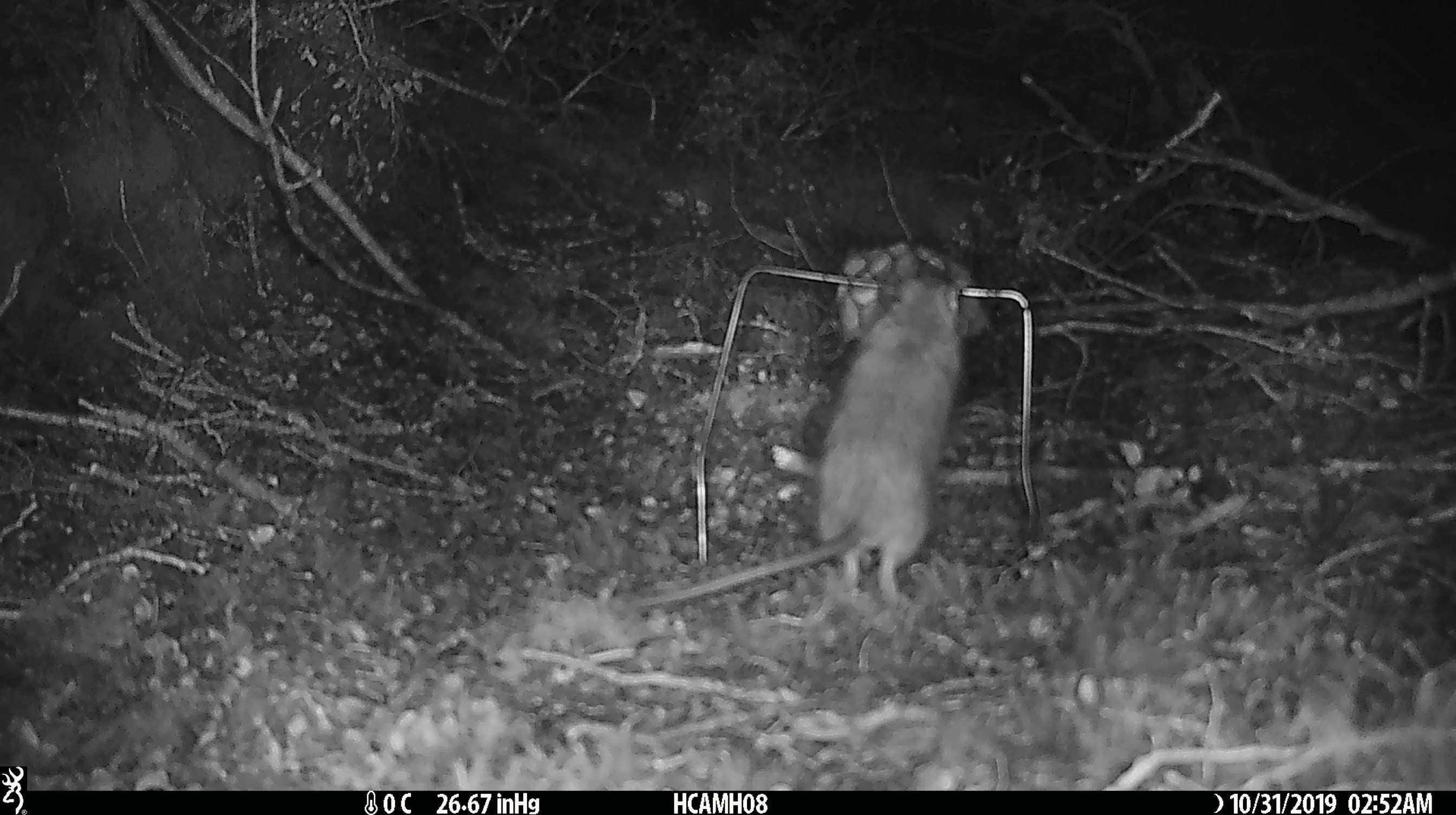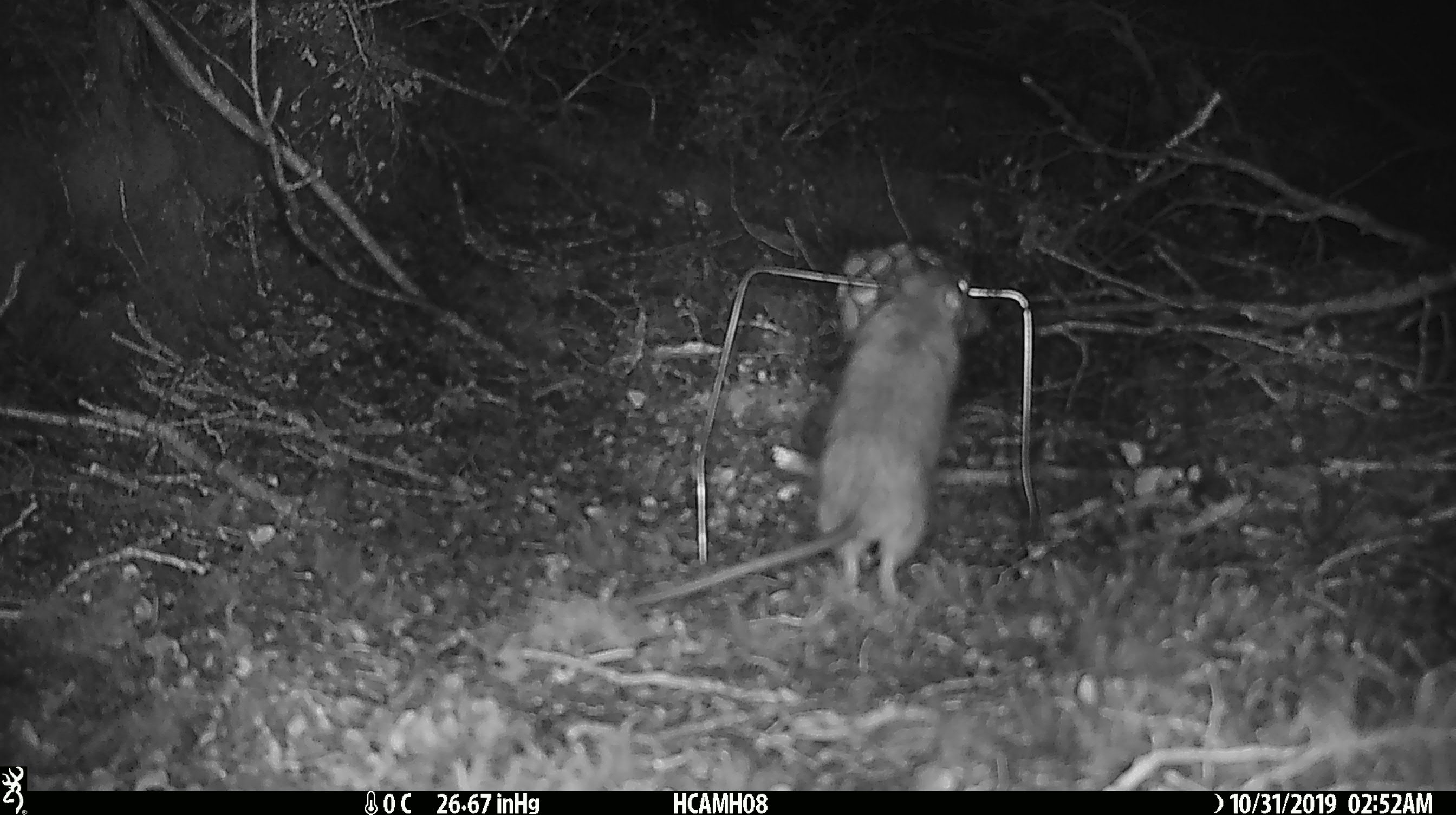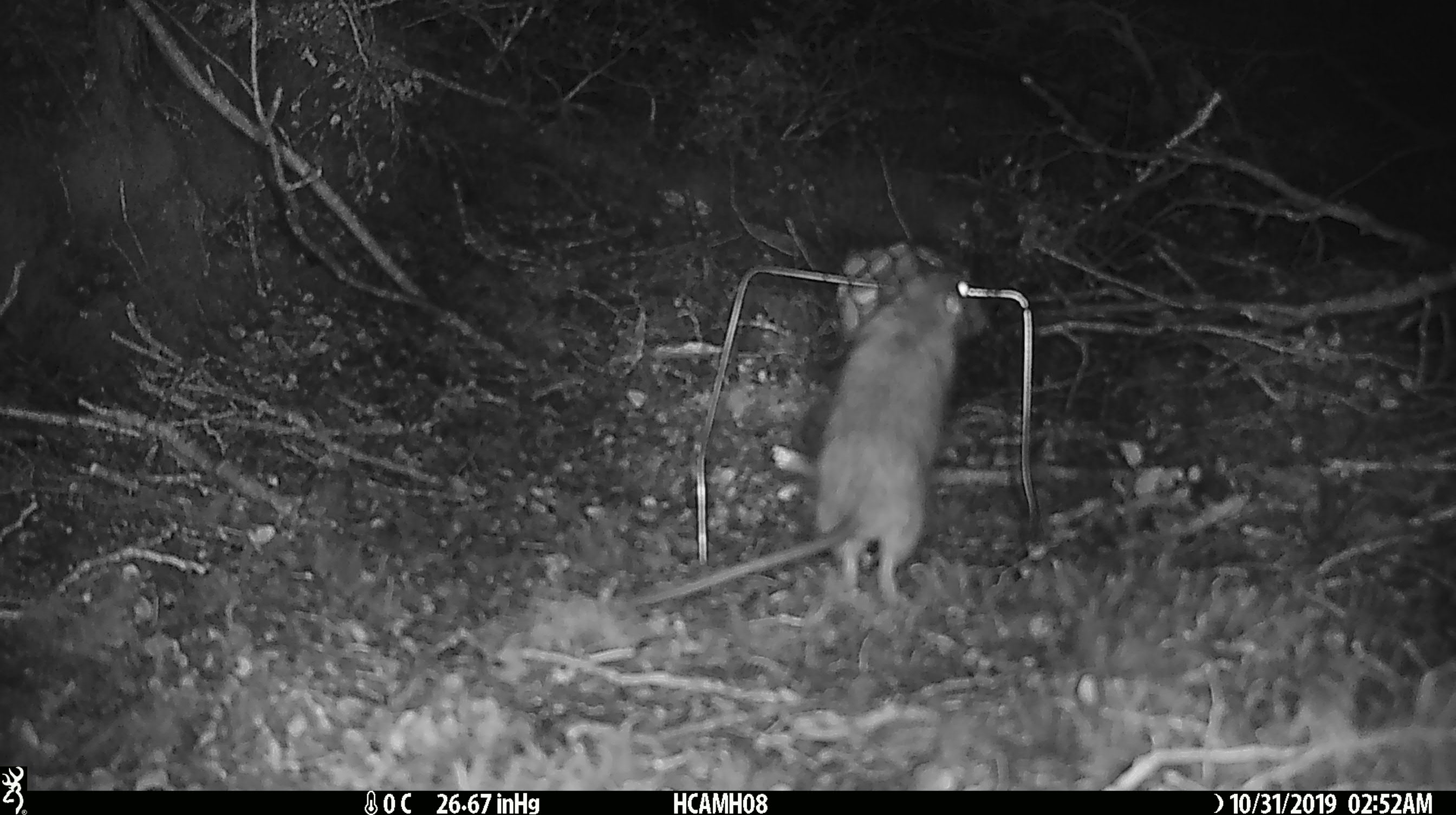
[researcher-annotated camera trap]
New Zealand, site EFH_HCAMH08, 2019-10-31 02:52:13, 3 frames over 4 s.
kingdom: Animalia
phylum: Chordata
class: Mammalia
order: Rodentia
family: Muridae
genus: Rattus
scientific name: Rattus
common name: rat